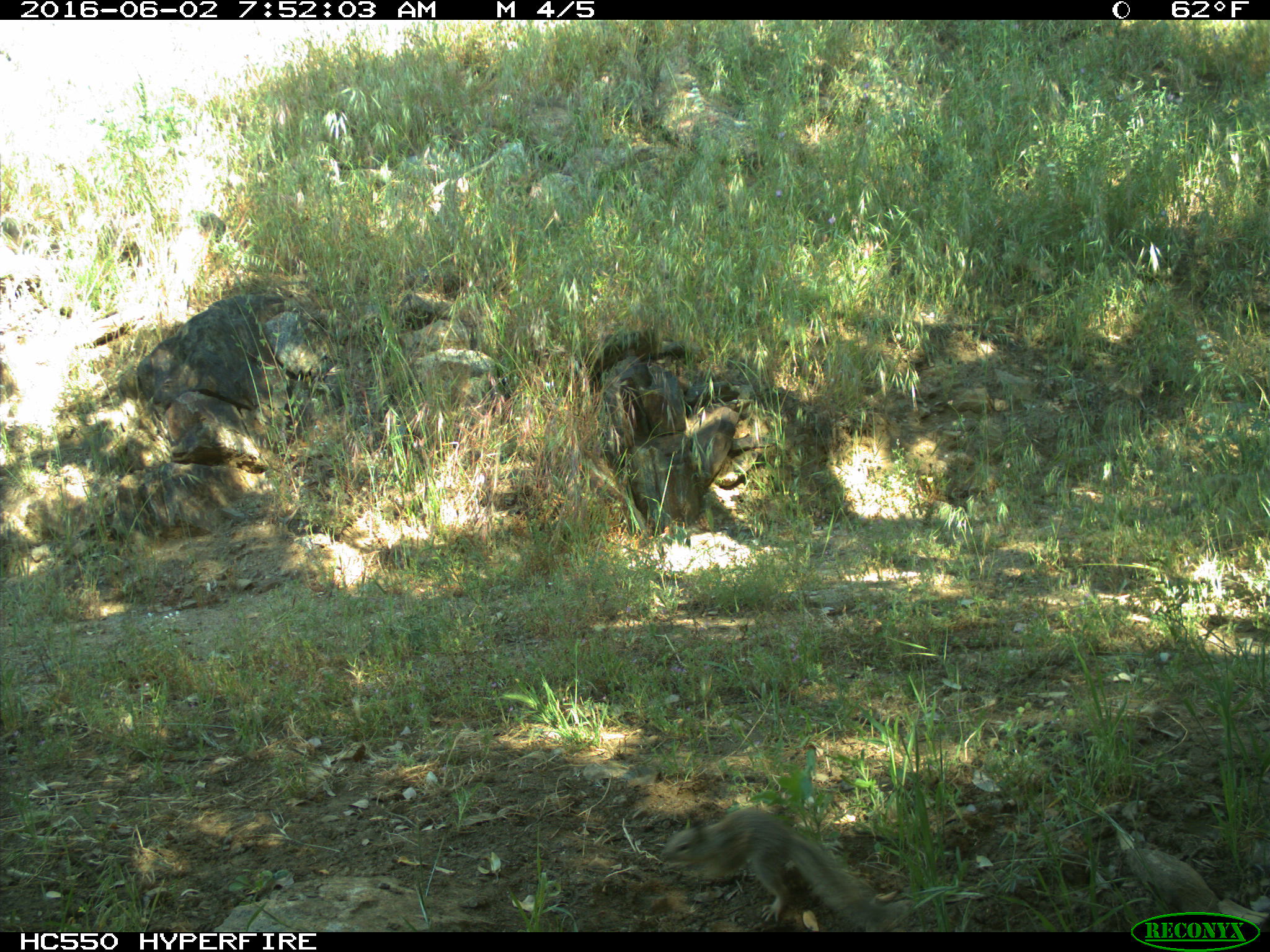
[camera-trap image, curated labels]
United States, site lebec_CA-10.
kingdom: Animalia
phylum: Chordata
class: Mammalia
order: Rodentia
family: Sciuridae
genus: Otospermophilus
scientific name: Otospermophilus beecheyi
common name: california ground squirrel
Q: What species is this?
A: Otospermophilus beecheyi (california ground squirrel).